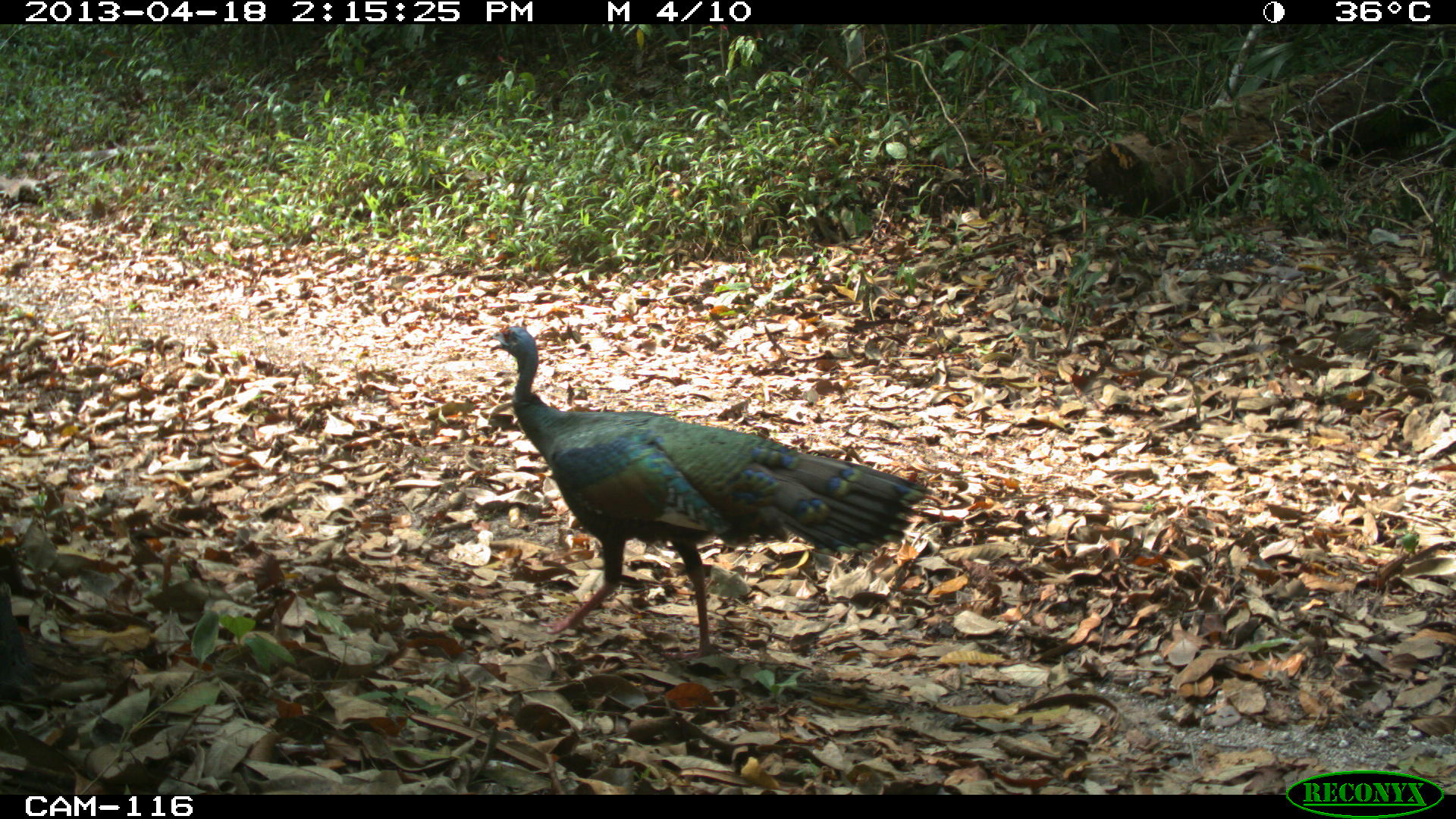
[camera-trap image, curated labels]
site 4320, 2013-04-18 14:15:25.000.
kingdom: Animalia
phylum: Chordata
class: Aves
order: Galliformes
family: Phasianidae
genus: Meleagris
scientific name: Meleagris ocellata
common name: ocellated turkey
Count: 1.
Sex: female.